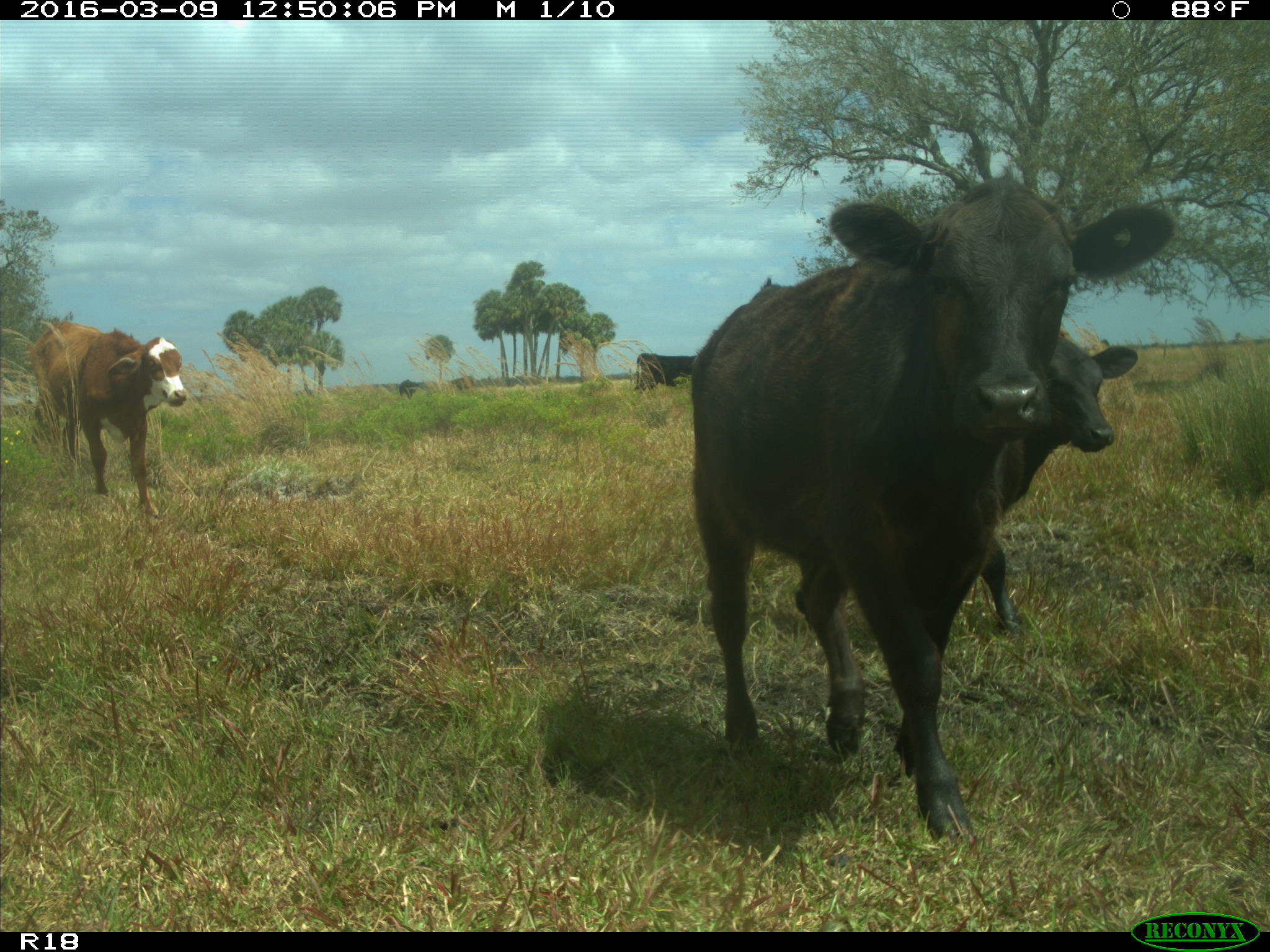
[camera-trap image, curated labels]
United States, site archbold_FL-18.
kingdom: Animalia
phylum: Chordata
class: Mammalia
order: Artiodactyla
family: Bovidae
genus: Bos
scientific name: Bos taurus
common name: domestic cow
Bos taurus (domestic cow).